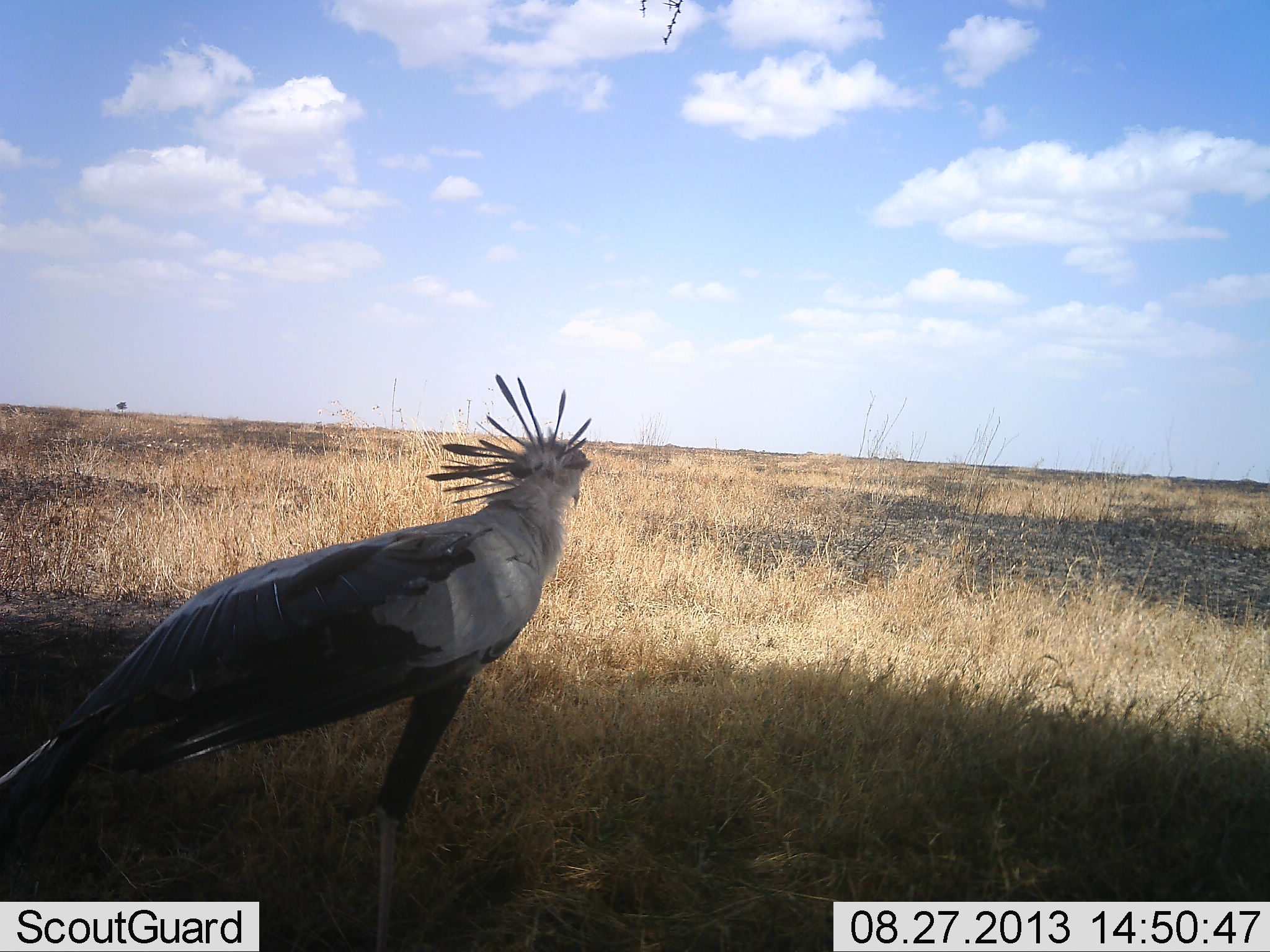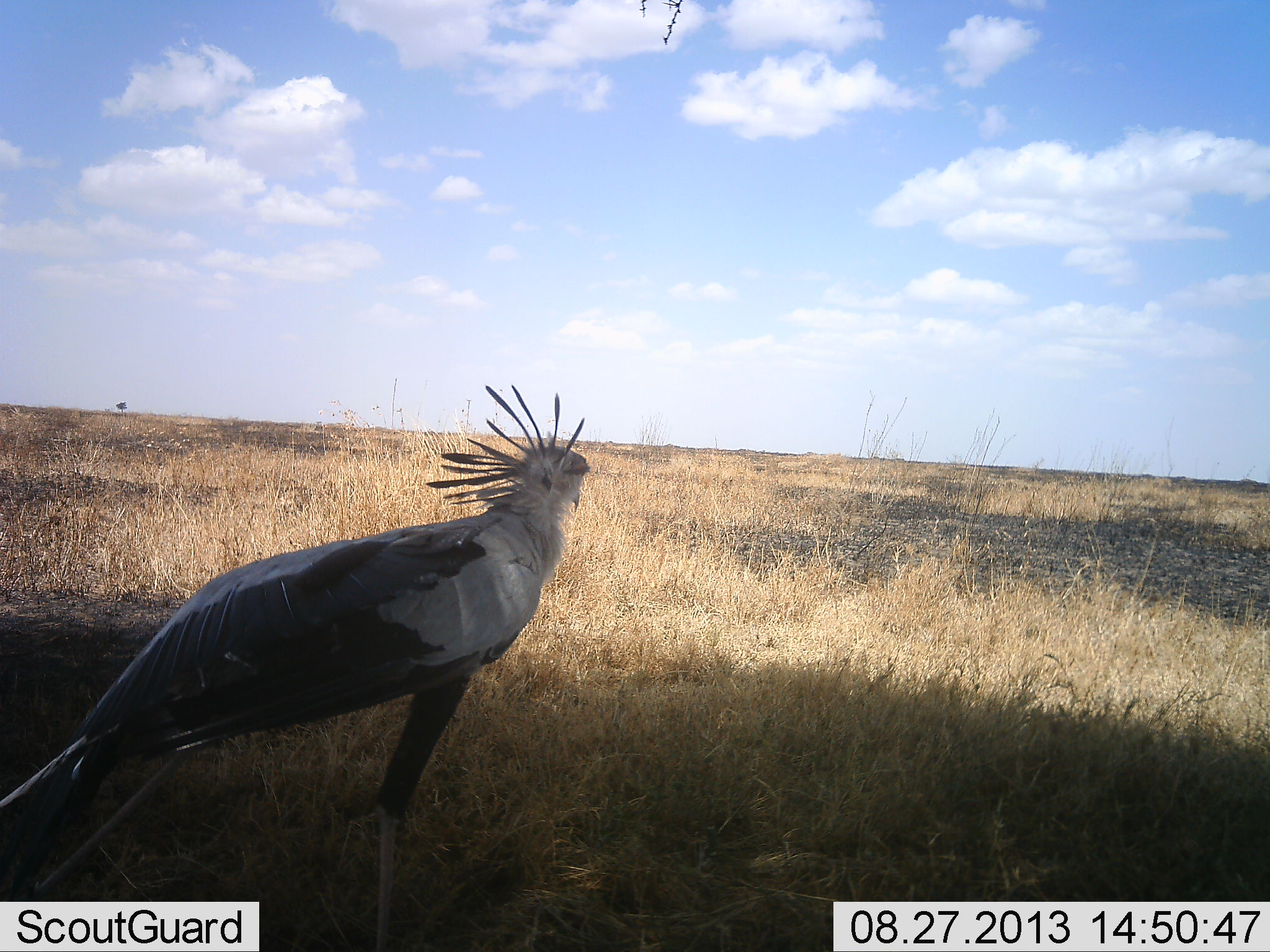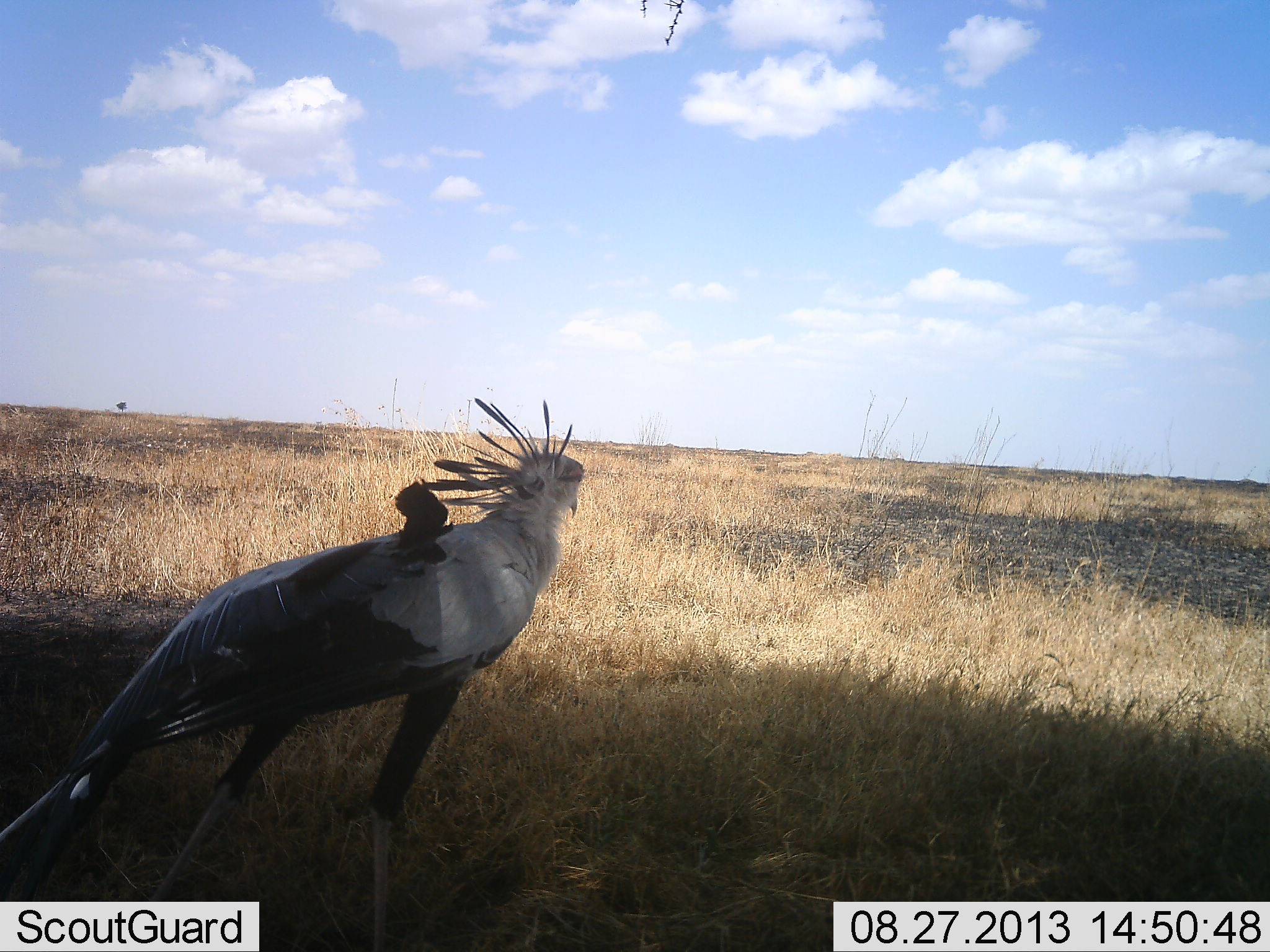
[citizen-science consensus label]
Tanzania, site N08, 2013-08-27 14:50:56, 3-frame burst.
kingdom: Animalia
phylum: Chordata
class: Aves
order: Accipitriformes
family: Sagittariidae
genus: Sagittarius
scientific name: Sagittarius serpentarius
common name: secretary bird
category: secretarybird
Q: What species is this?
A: Secretarybird (secretary bird) (Sagittarius serpentarius).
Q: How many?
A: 1.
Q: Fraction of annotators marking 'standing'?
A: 90%.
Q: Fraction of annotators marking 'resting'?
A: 0%.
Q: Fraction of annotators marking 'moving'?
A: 10%.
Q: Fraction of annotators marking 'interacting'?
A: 0%.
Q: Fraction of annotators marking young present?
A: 0%.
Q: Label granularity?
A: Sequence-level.